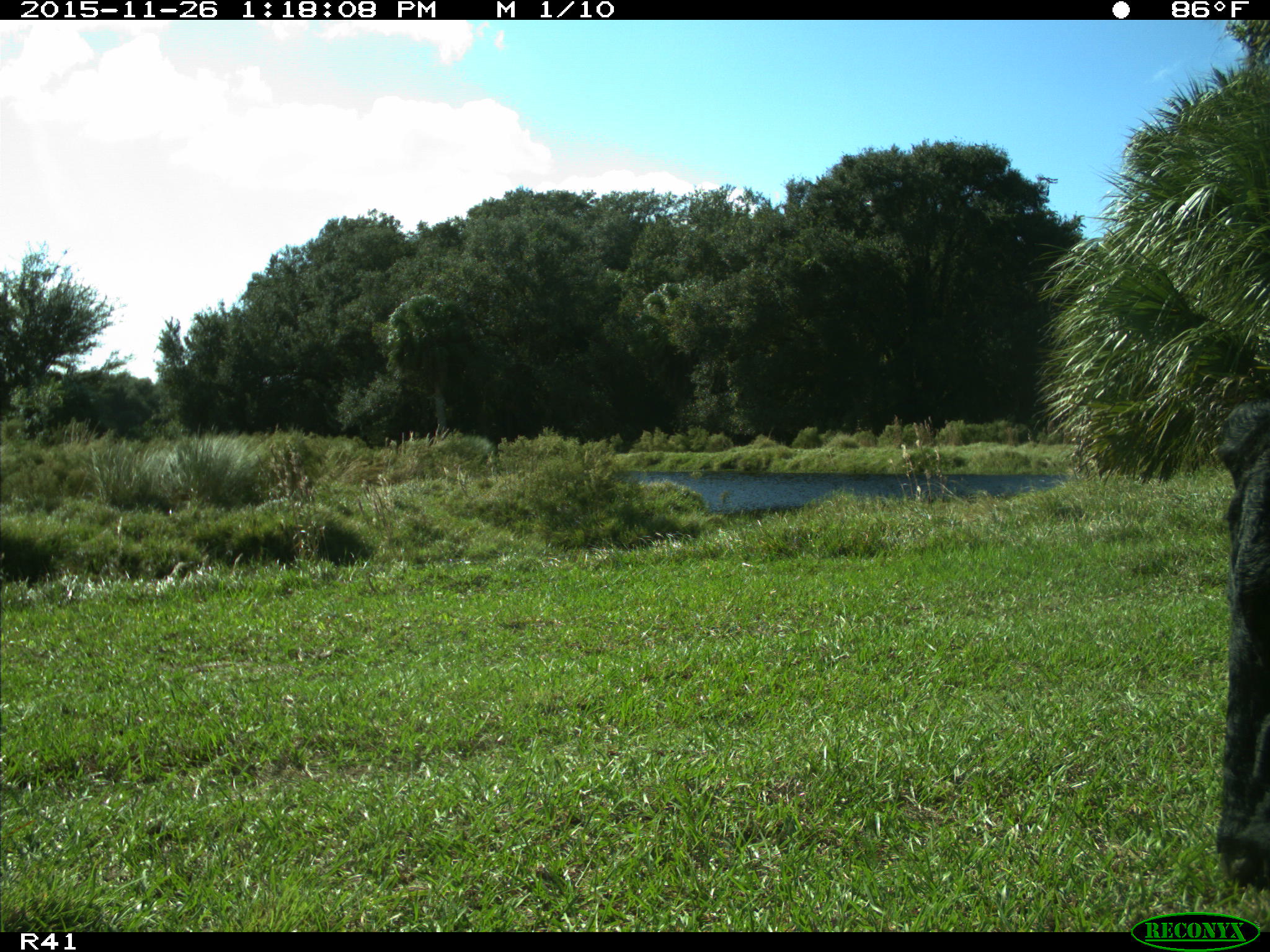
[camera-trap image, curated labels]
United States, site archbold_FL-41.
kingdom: Animalia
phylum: Chordata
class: Mammalia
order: Artiodactyla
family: Bovidae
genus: Bos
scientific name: Bos taurus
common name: domestic cow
Bos taurus (domestic cow).